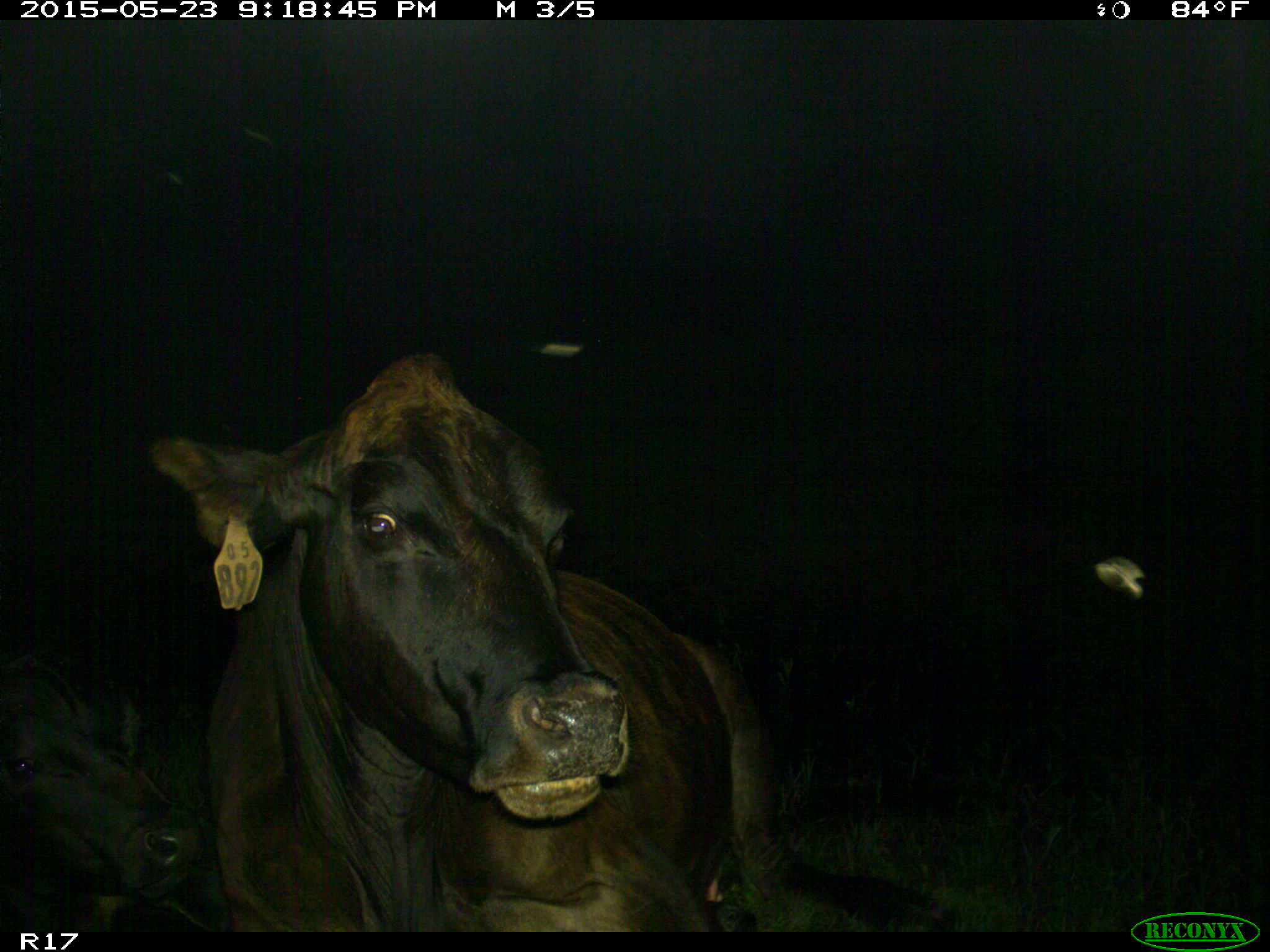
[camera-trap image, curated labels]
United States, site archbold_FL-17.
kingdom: Animalia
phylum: Chordata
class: Mammalia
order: Artiodactyla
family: Bovidae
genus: Bos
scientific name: Bos taurus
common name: domestic cow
Bos taurus (domestic cow).